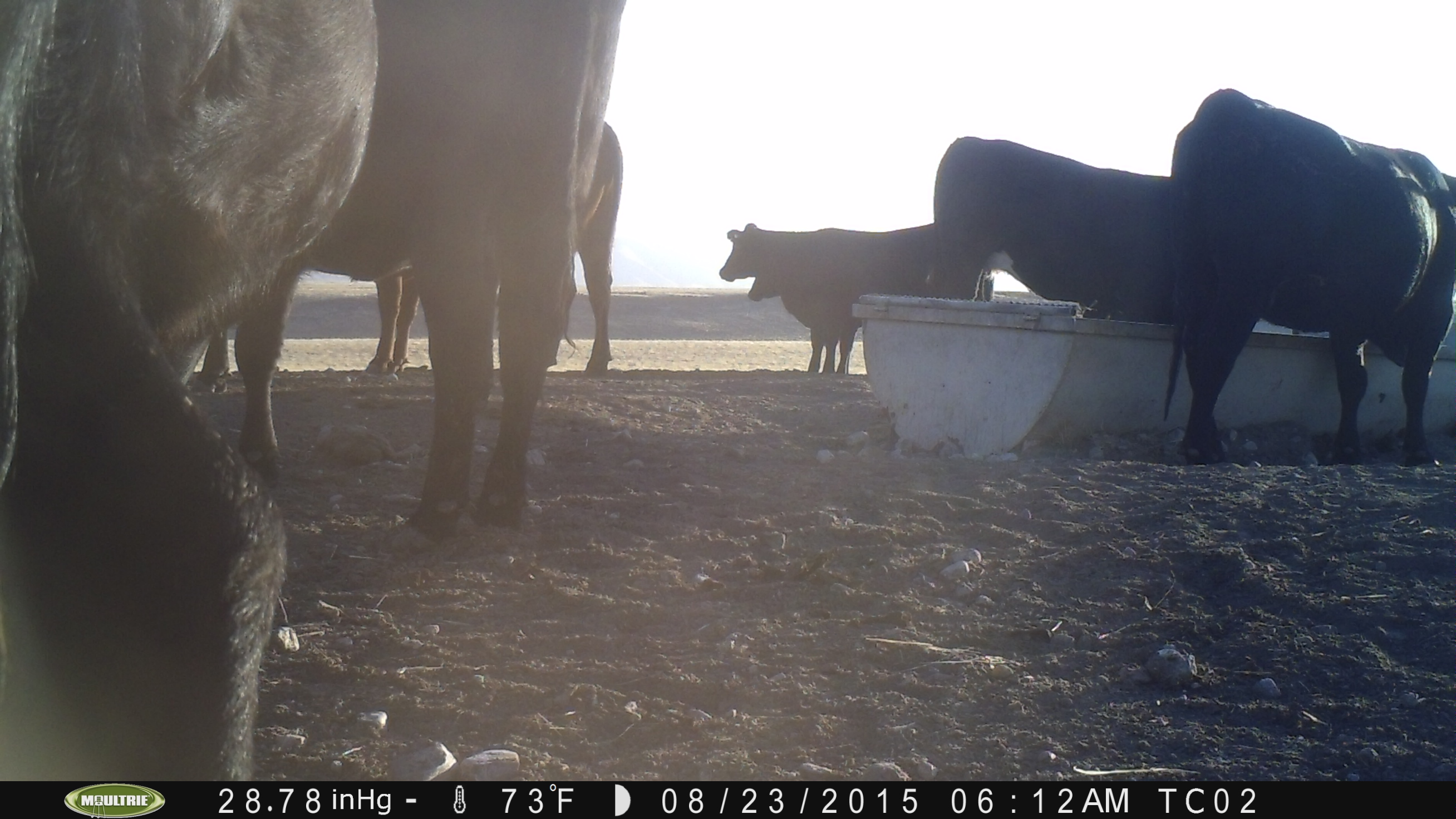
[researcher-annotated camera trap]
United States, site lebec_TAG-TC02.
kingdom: Animalia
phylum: Chordata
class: Mammalia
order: Artiodactyla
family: Bovidae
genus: Bos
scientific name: Bos taurus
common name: domestic cow